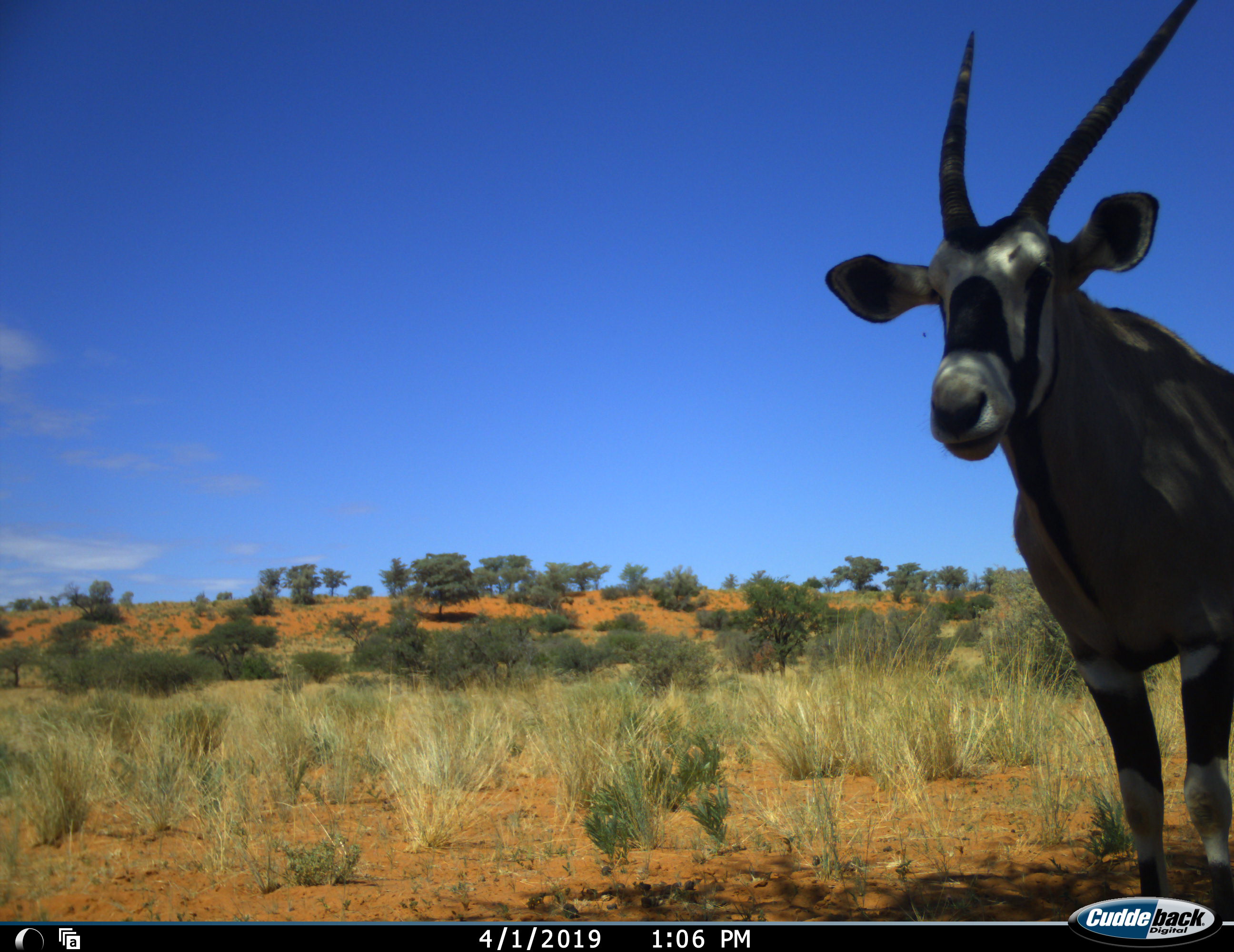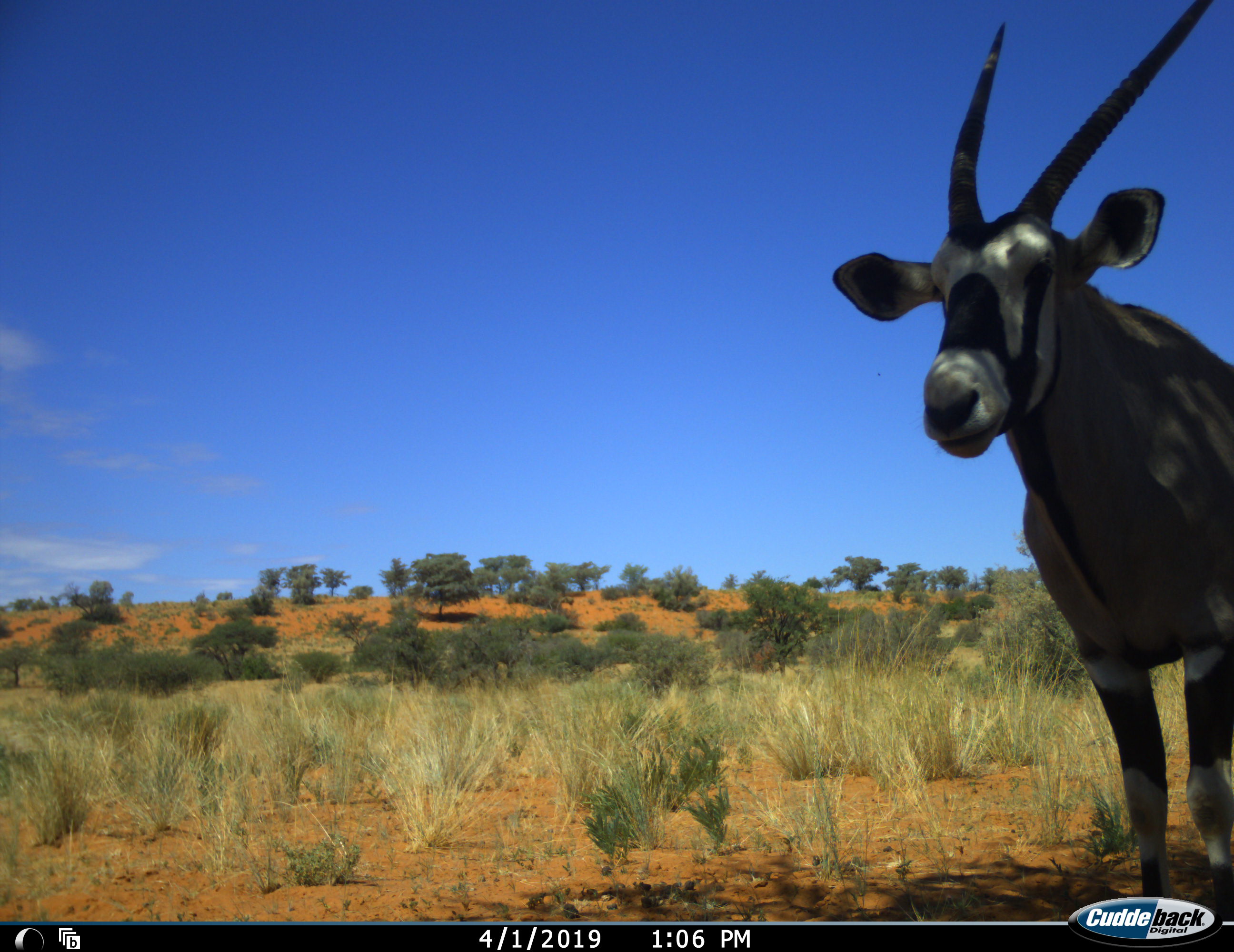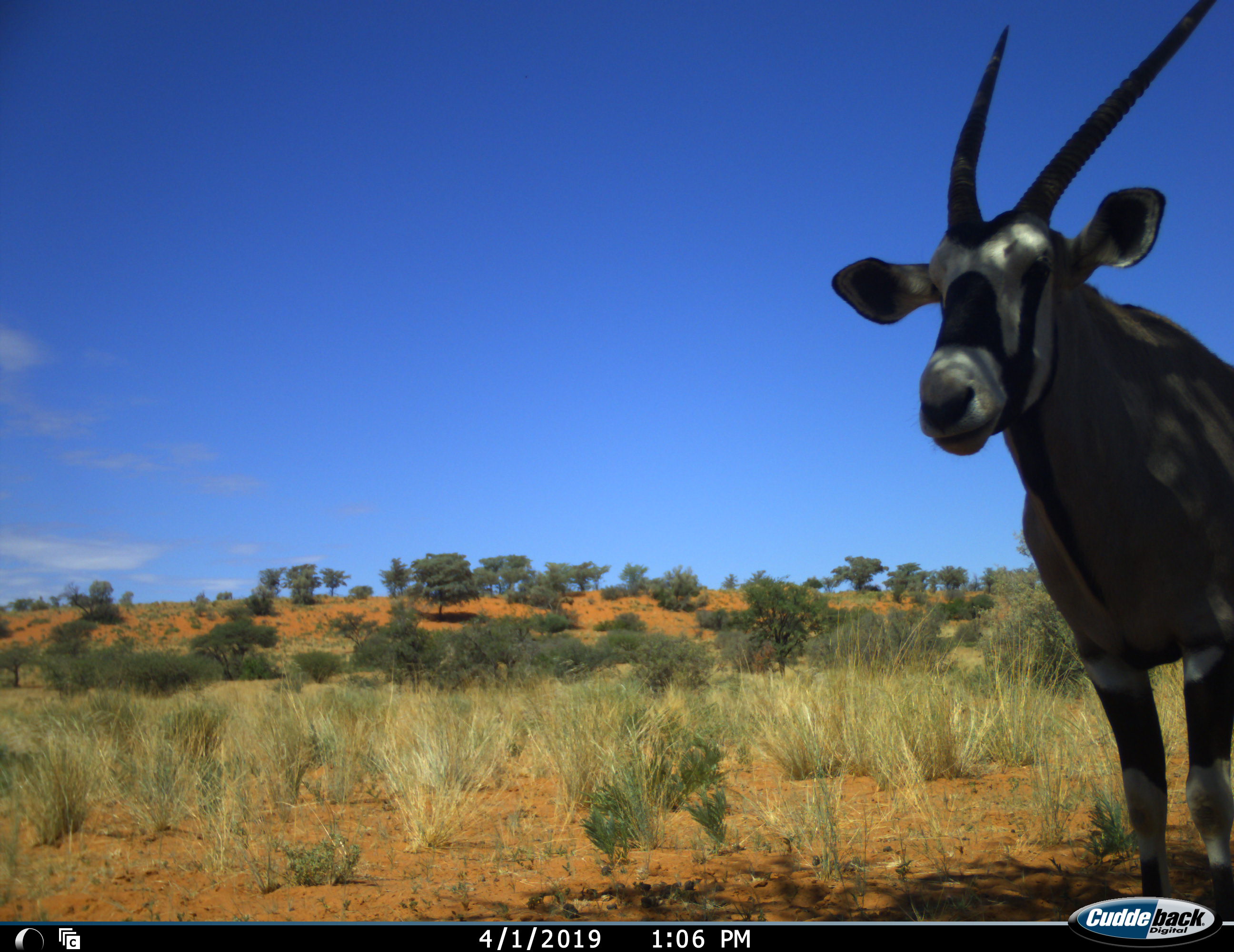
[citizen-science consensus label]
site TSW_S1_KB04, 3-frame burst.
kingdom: Animalia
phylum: Chordata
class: Mammalia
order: Artiodactyla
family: Bovidae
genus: Oryx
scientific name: Oryx gazella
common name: gemsbok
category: oryx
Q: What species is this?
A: Oryx (gemsbok) (Oryx gazella).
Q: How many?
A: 1.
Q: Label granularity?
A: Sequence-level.